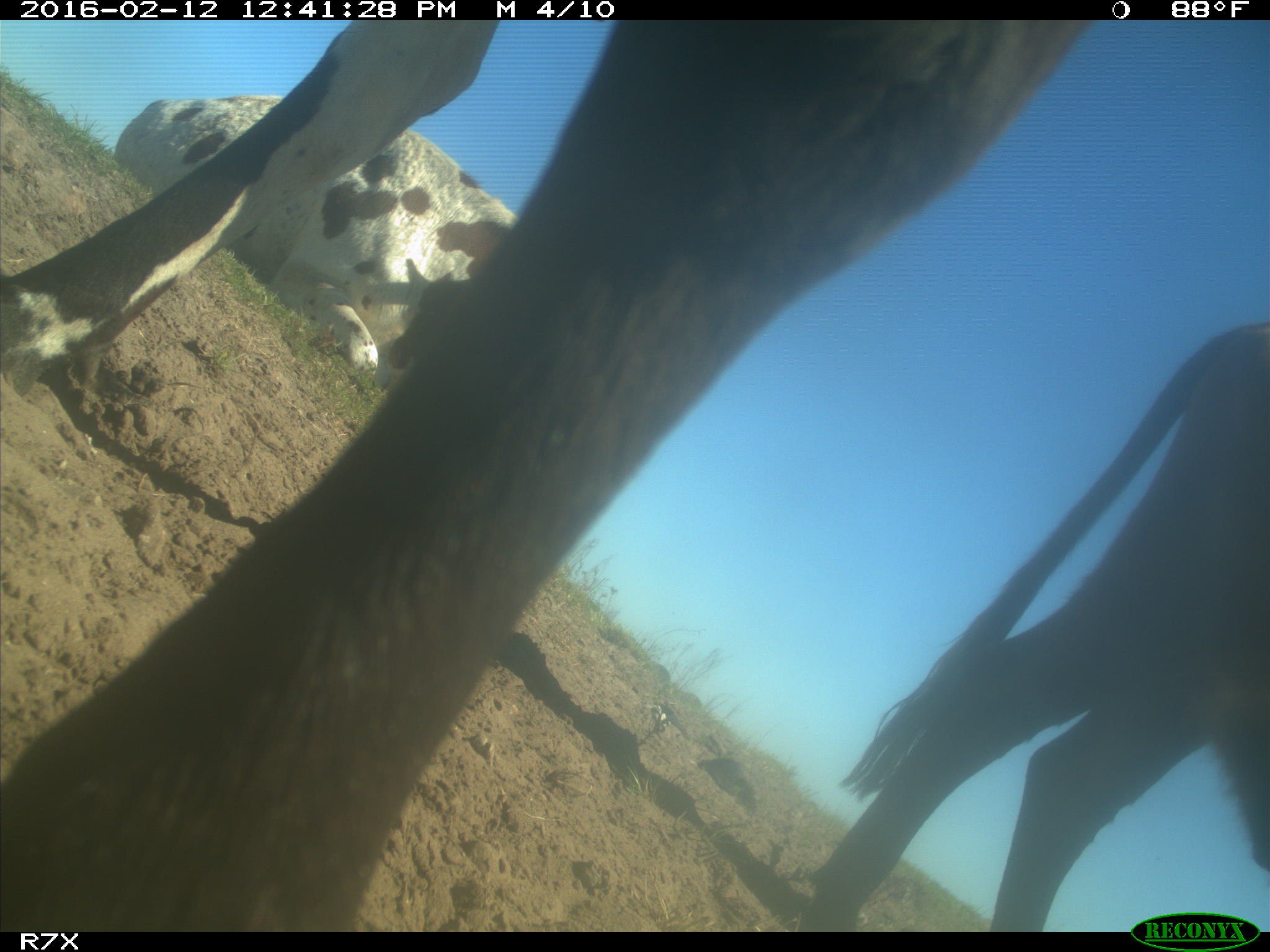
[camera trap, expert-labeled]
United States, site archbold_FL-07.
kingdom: Animalia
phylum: Chordata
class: Mammalia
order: Artiodactyla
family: Bovidae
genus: Bos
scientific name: Bos taurus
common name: domestic cow